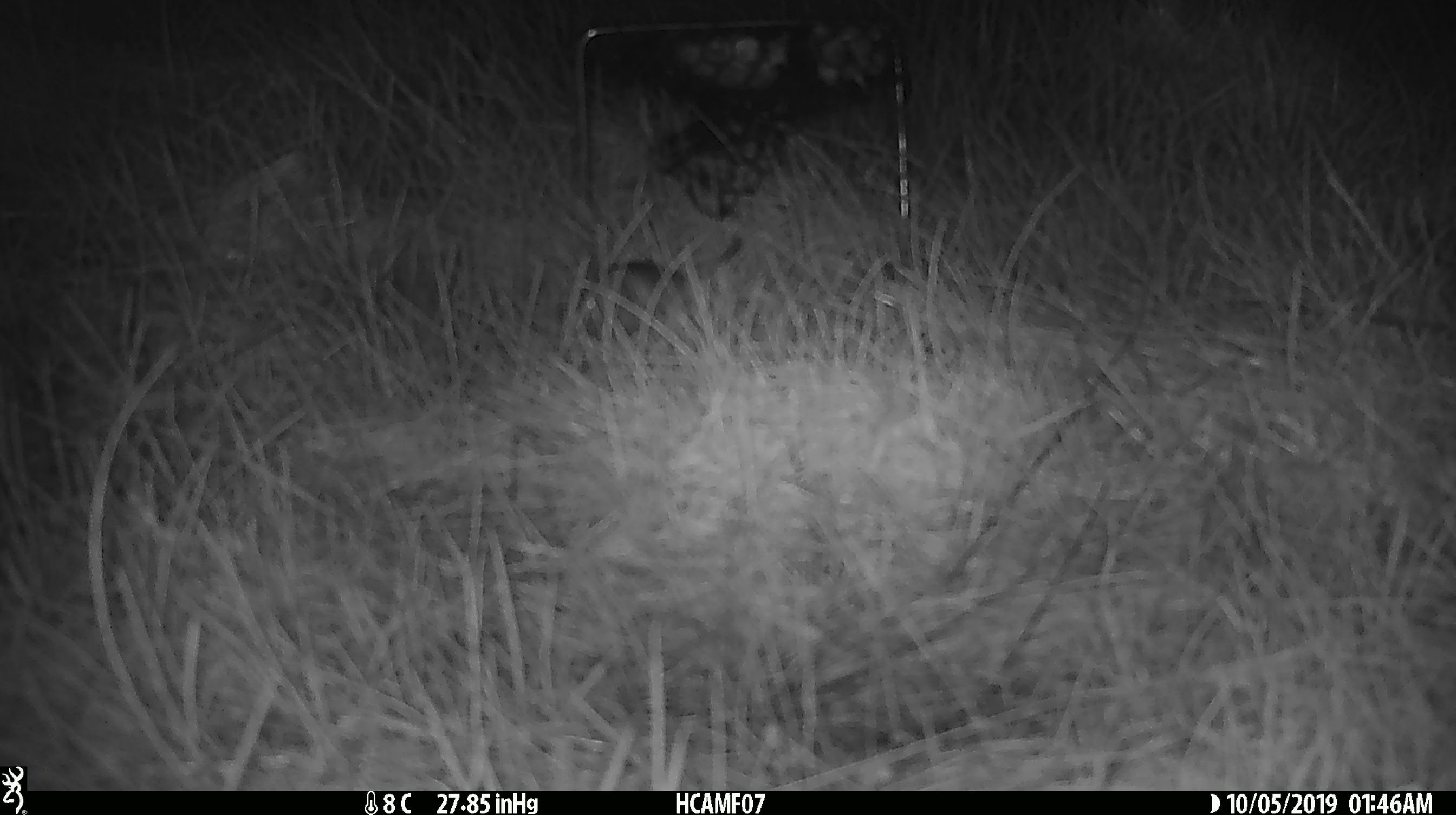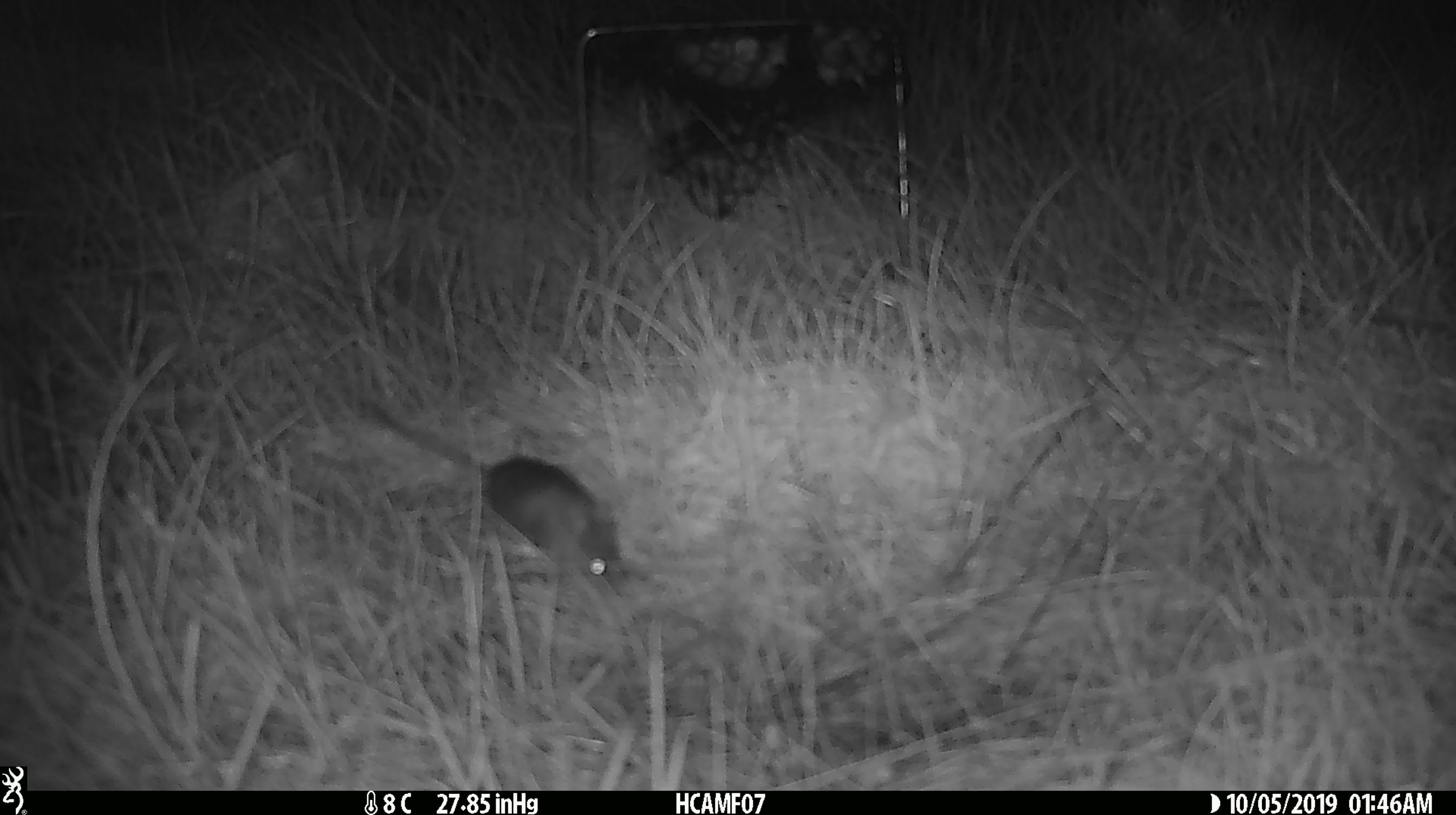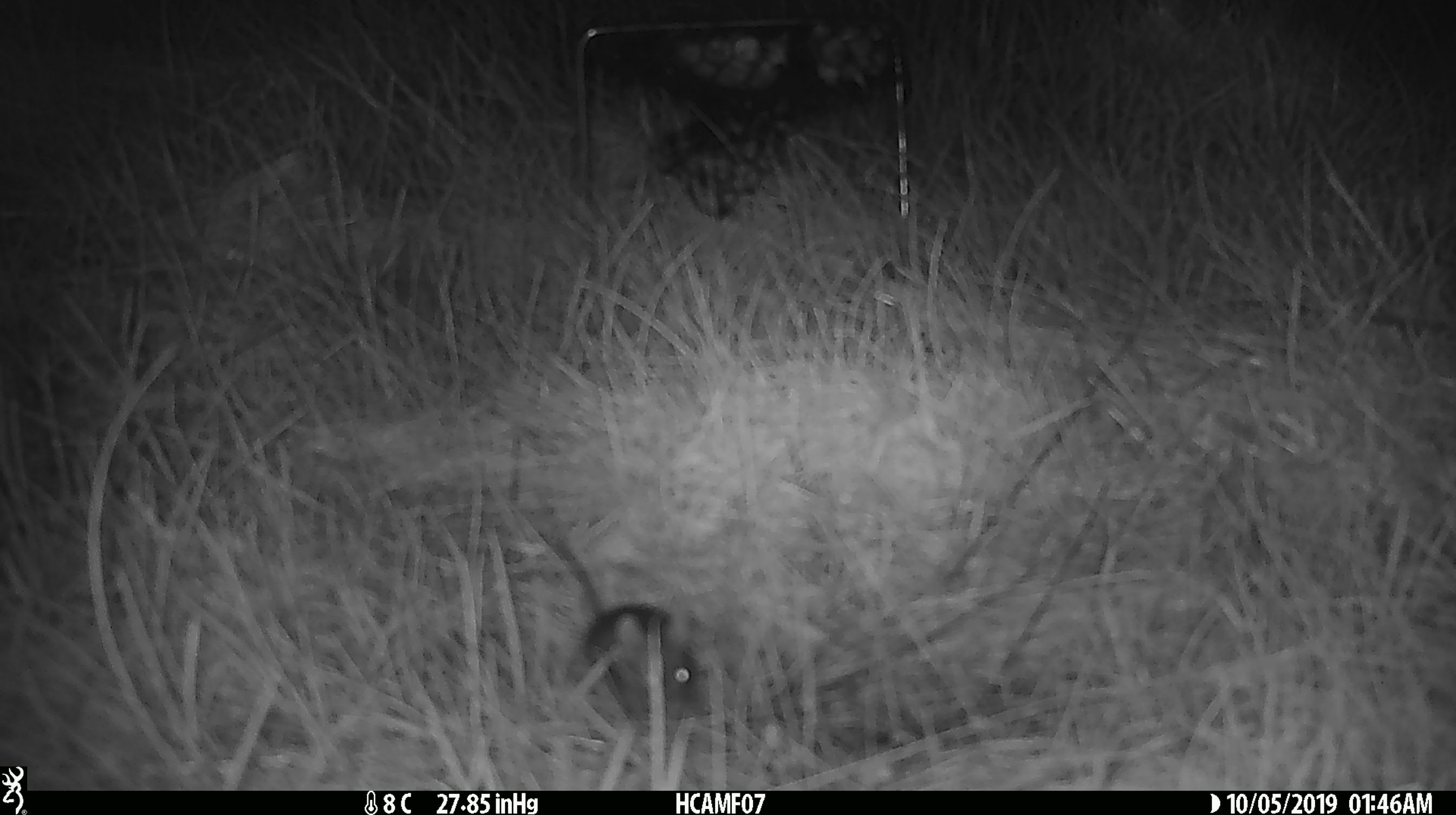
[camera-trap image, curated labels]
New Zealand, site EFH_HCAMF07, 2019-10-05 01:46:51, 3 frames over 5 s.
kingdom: Animalia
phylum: Chordata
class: Mammalia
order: Rodentia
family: Muridae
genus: Mus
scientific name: Mus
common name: mouse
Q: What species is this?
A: Mouse (Mus).